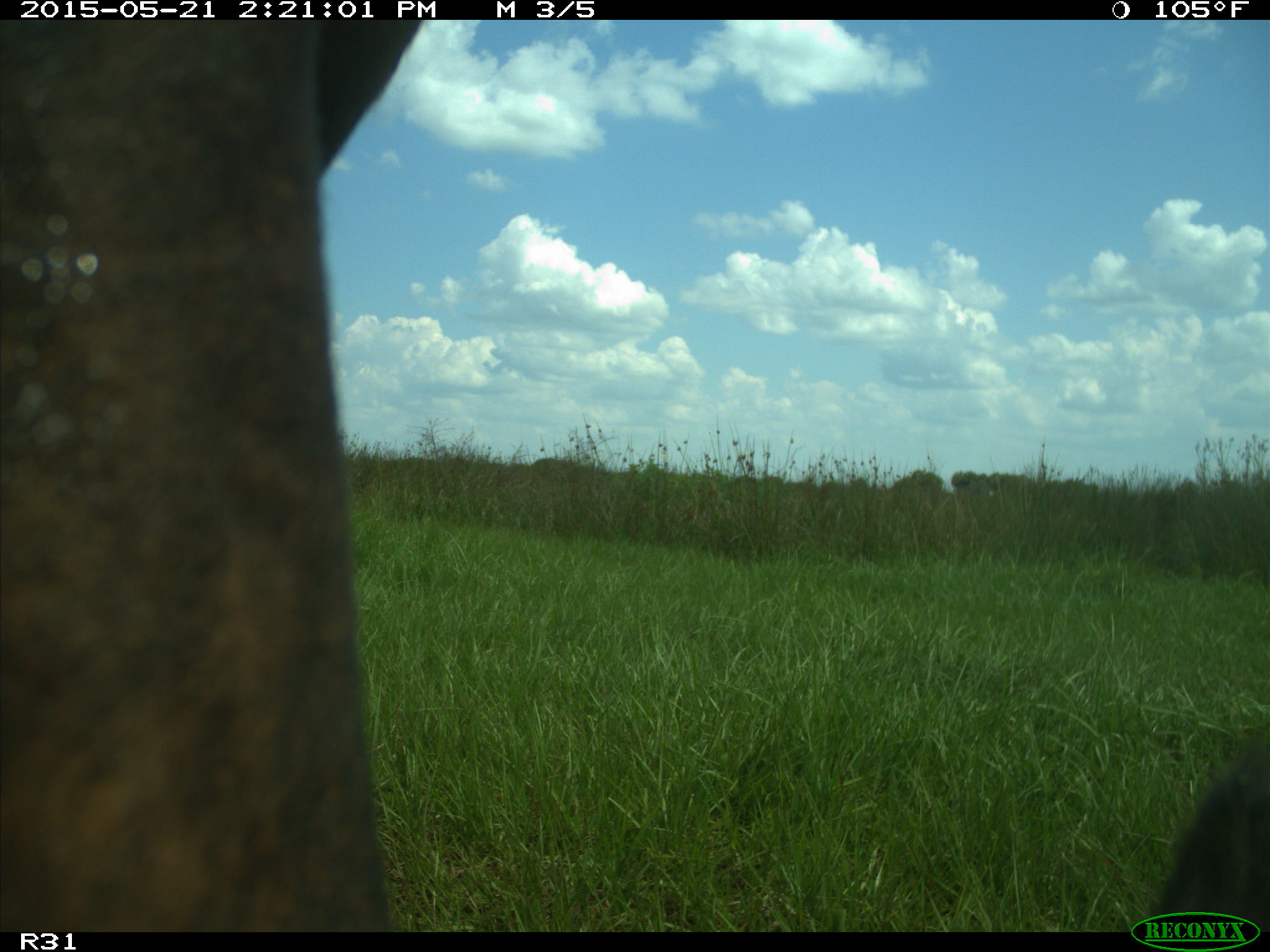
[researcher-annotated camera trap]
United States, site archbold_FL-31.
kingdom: Animalia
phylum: Chordata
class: Mammalia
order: Artiodactyla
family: Bovidae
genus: Bos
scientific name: Bos taurus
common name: domestic cow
Bos taurus (domestic cow).